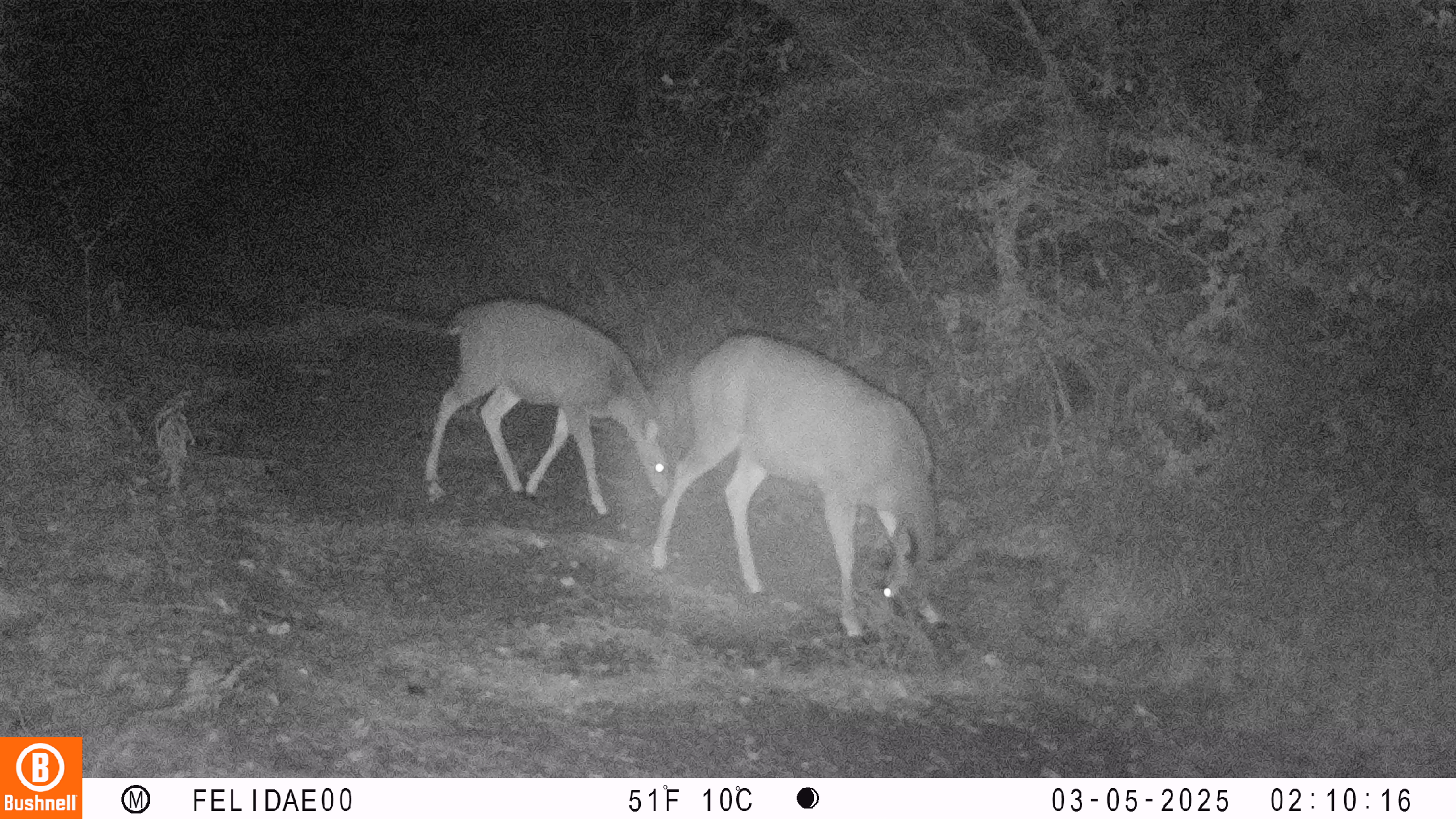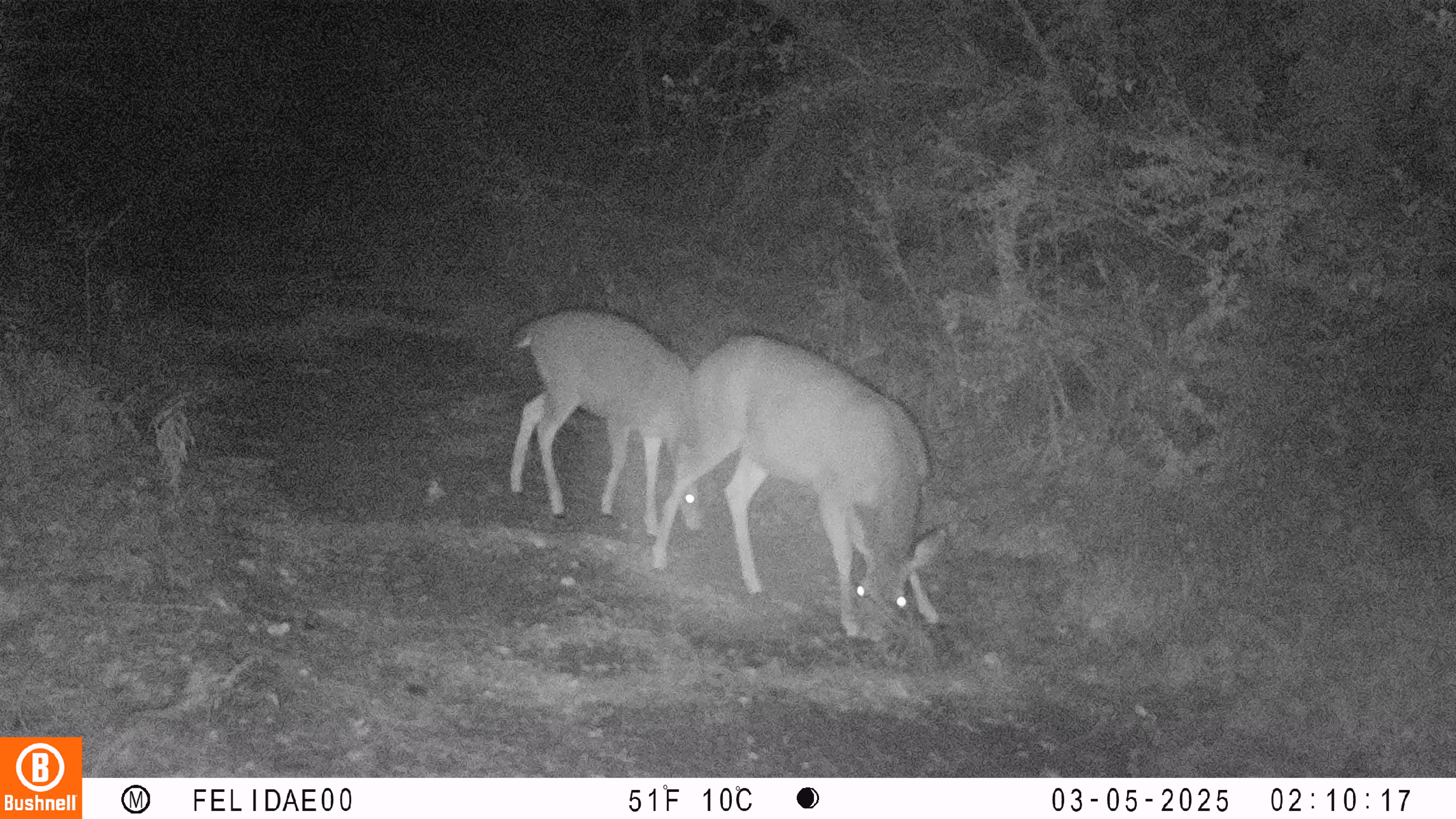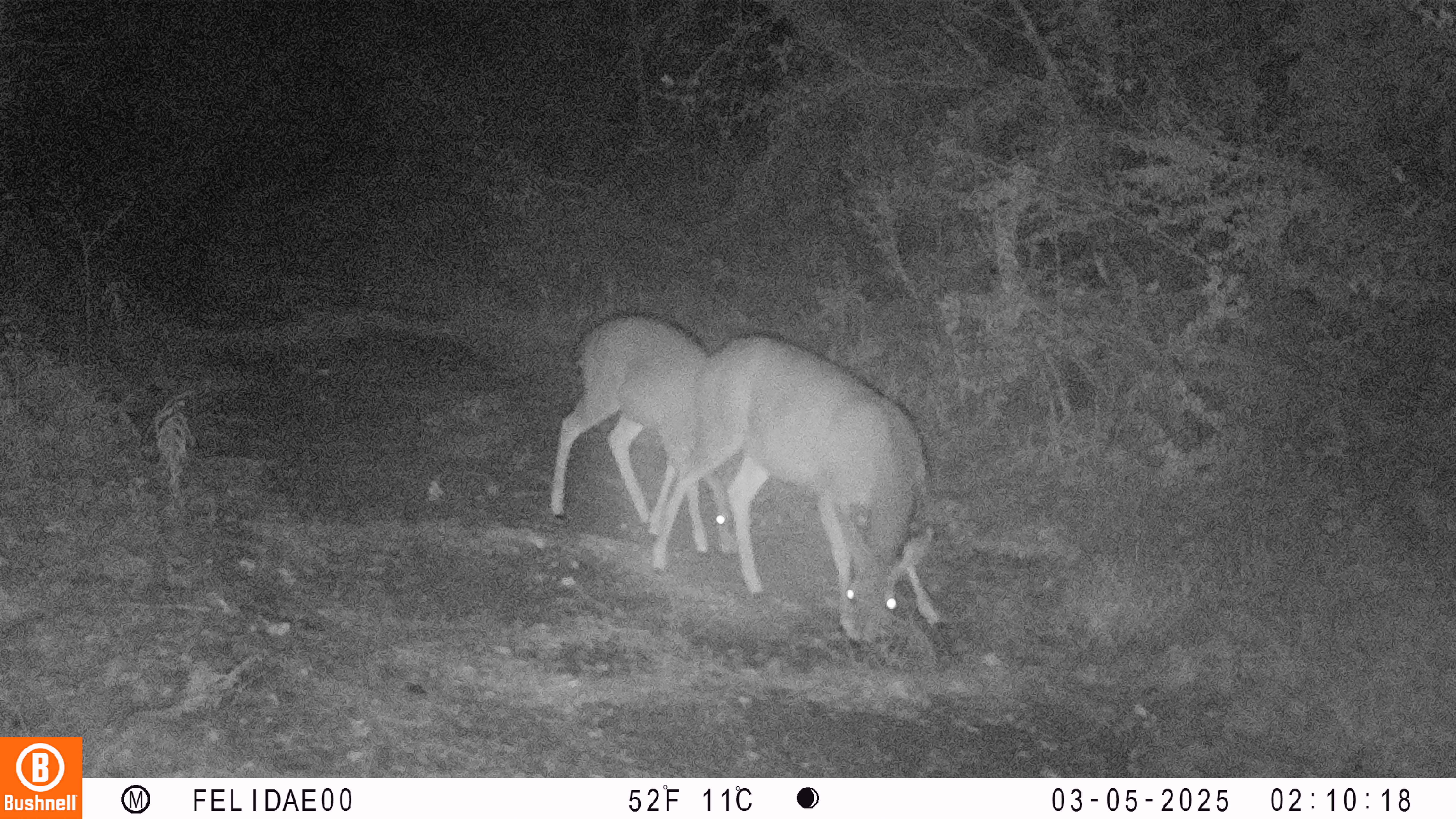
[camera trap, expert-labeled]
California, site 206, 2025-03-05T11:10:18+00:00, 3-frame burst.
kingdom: Animalia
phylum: Chordata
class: Mammalia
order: Artiodactyla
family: Cervidae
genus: Odocoileus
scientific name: Odocoileus hemionus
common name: mule deer